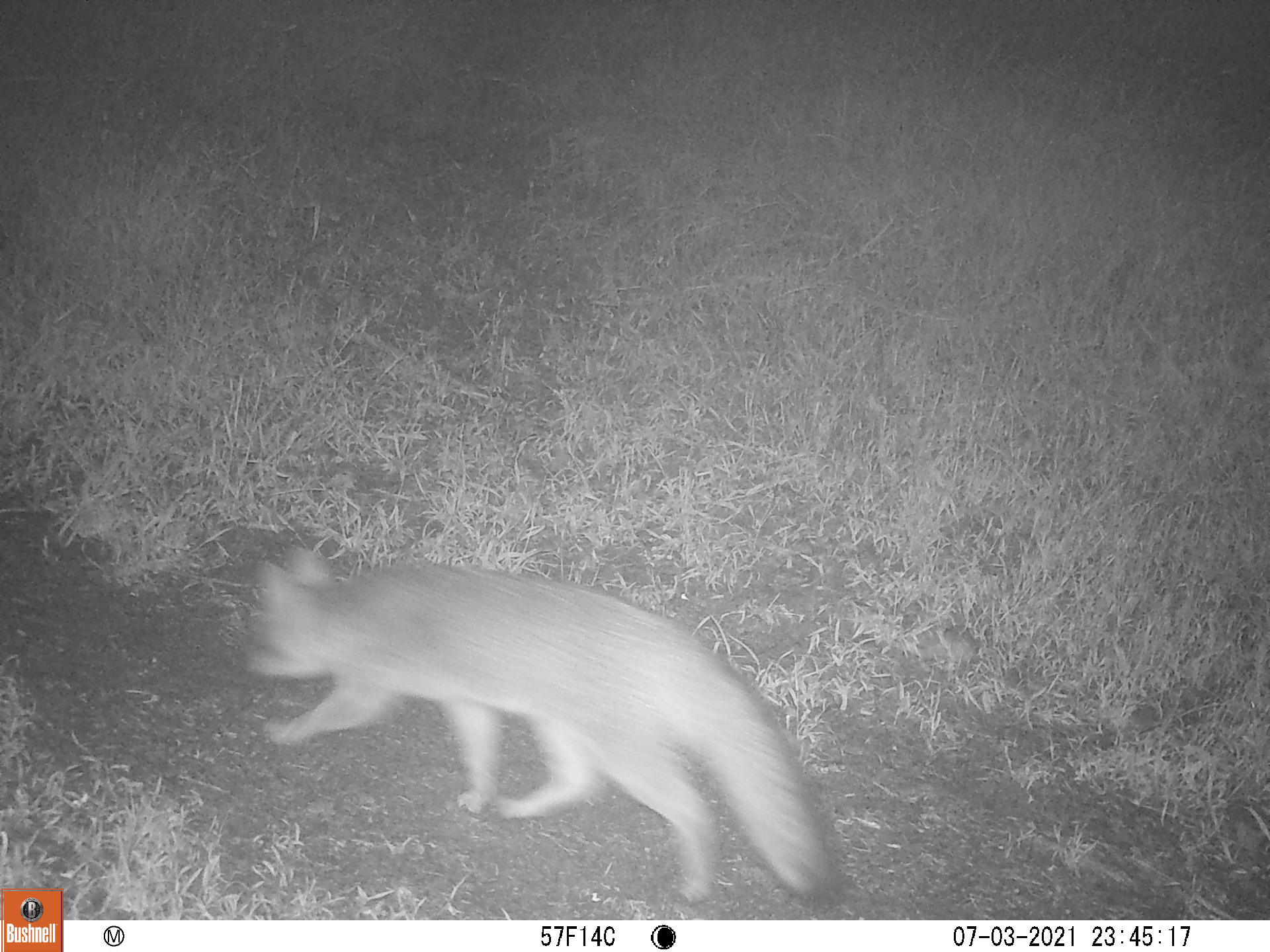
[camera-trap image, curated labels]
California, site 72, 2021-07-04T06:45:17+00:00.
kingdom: Animalia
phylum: Chordata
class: Mammalia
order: Carnivora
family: Canidae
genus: Urocyon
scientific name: Urocyon cinereoargenteus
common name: gray fox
Gray fox (Urocyon cinereoargenteus).